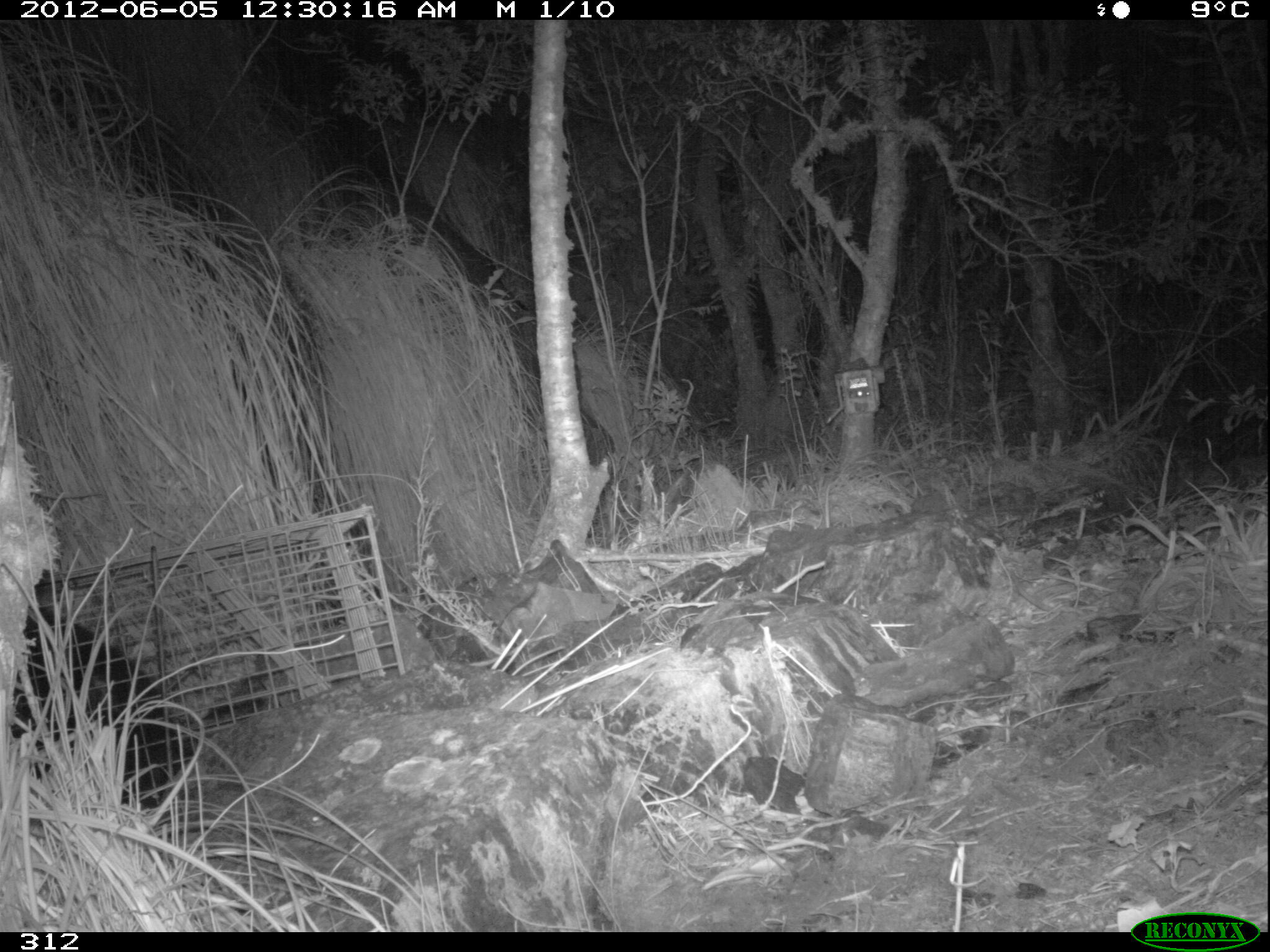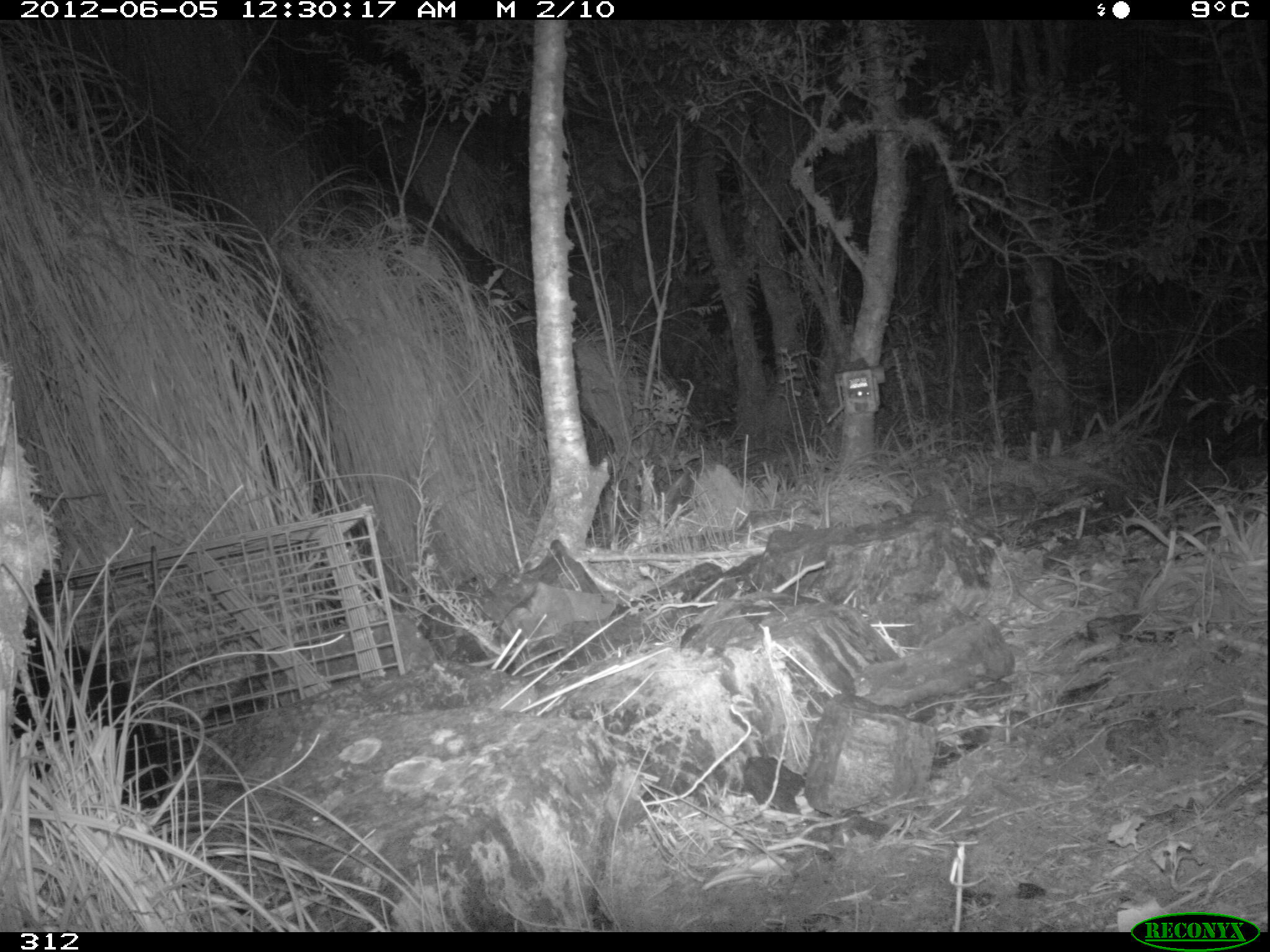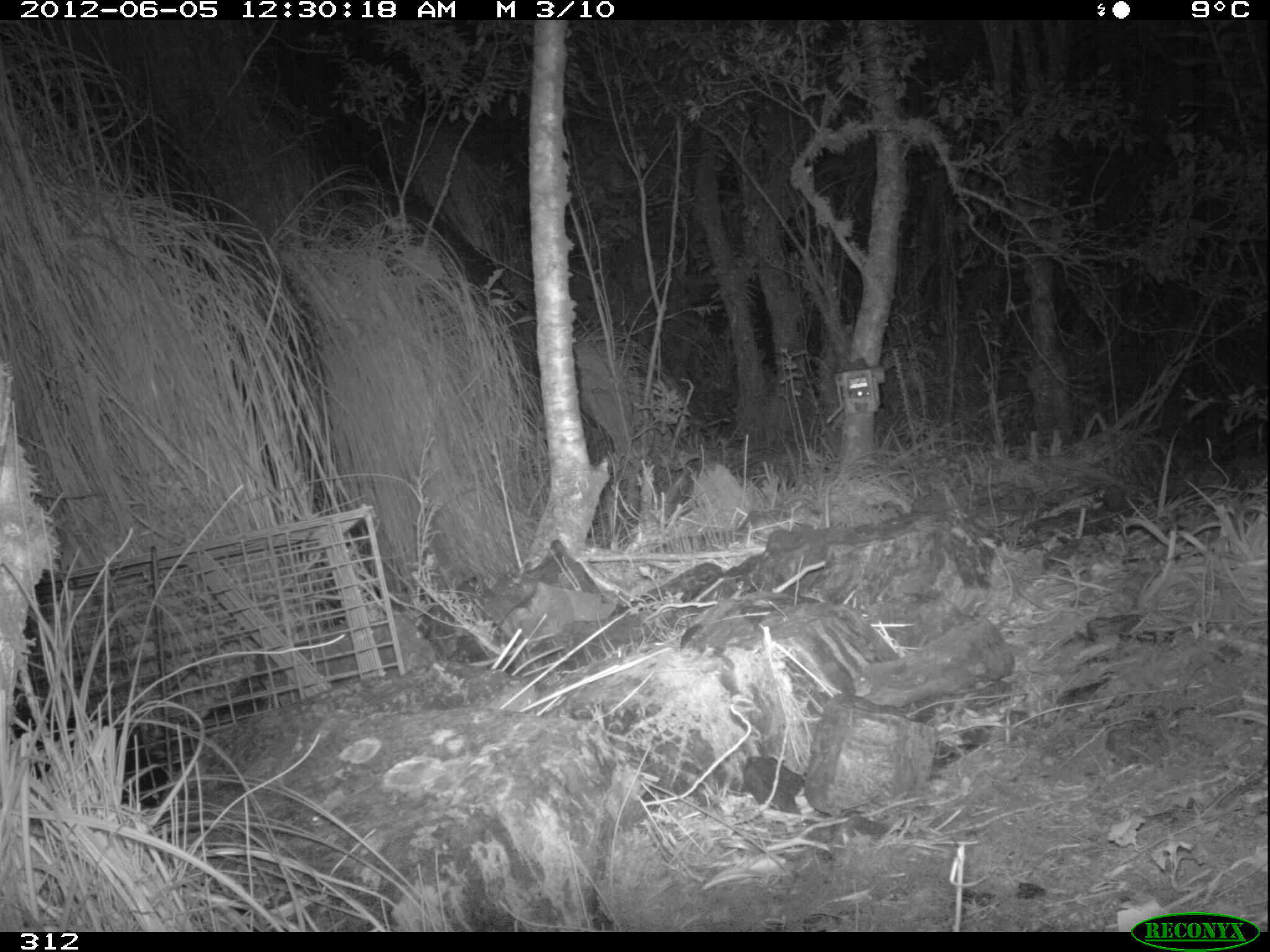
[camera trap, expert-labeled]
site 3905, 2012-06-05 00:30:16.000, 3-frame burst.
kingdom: Animalia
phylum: Chordata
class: Mammalia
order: Didelphimorphia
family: Didelphidae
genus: Didelphis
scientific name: Didelphis pernigra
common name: andean white-eared opossum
Didelphis pernigra (andean white-eared opossum).